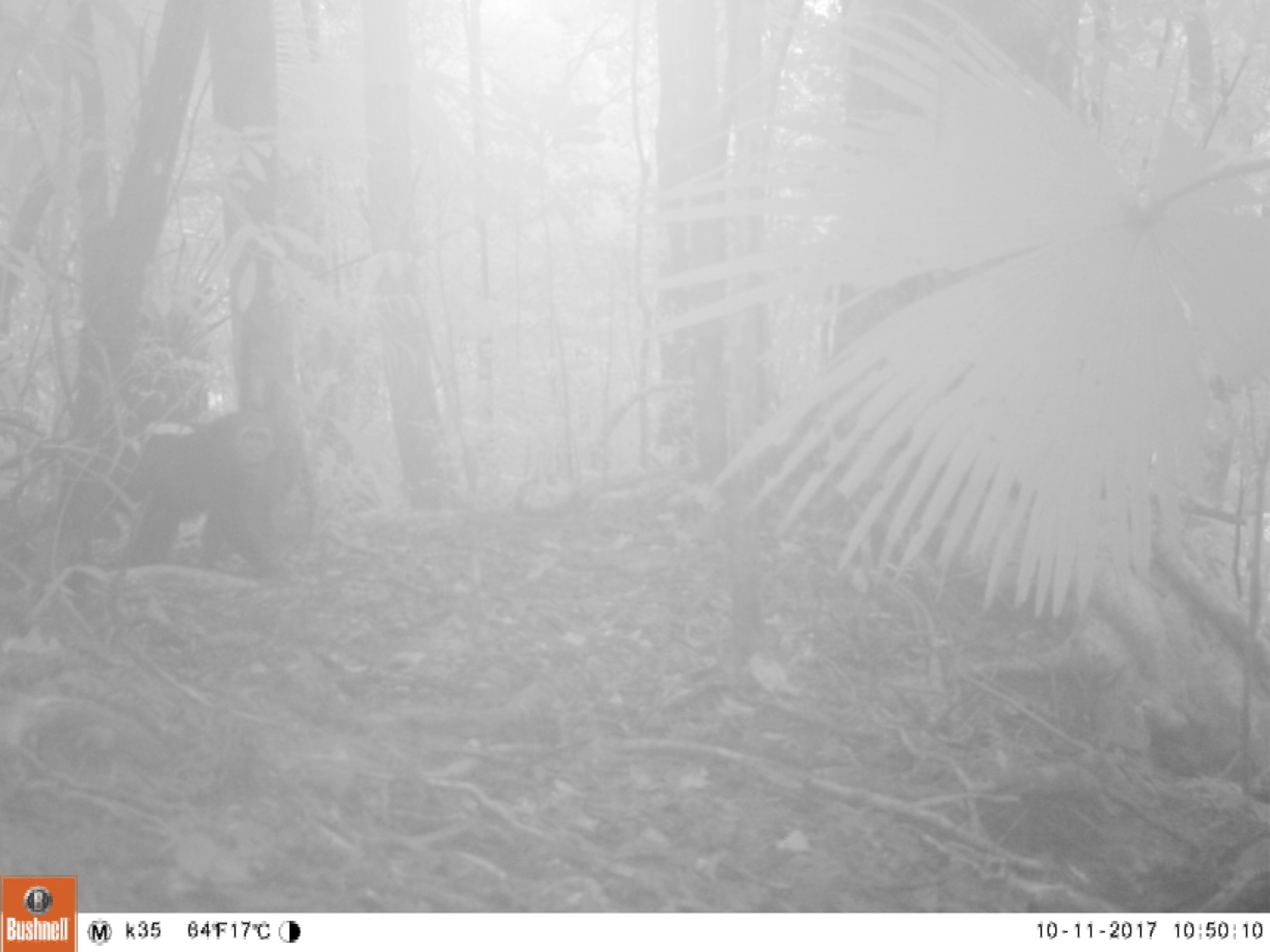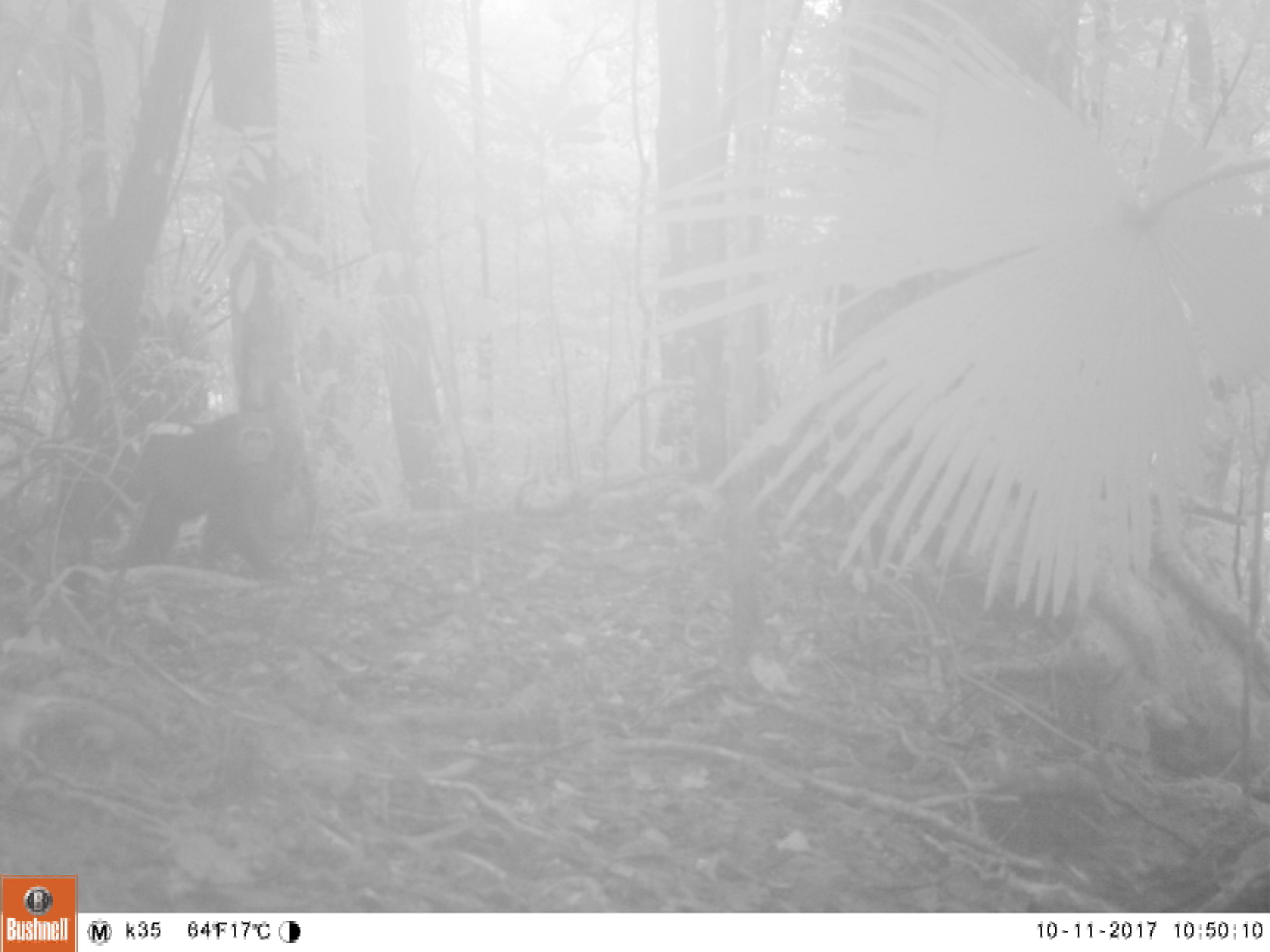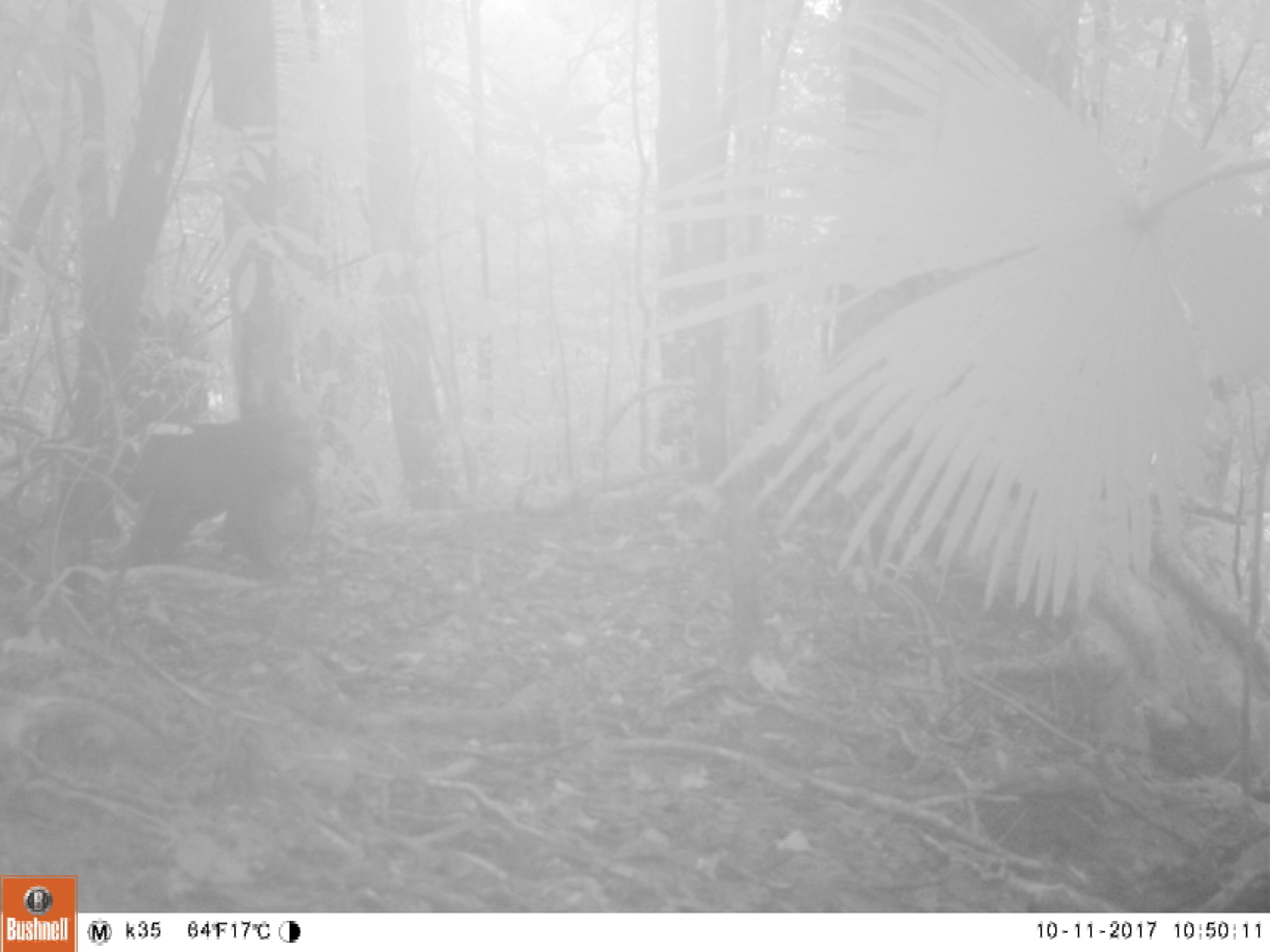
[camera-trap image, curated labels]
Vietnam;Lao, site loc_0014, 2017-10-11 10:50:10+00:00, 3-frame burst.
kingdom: Animalia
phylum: Chordata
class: Mammalia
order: Primates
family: Cercopithecidae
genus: Macaca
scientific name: Macaca arctoides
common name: stump-tailed macaque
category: stump tailed macaque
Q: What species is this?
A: Stump tailed macaque (stump-tailed macaque) (Macaca arctoides).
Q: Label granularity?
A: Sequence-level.